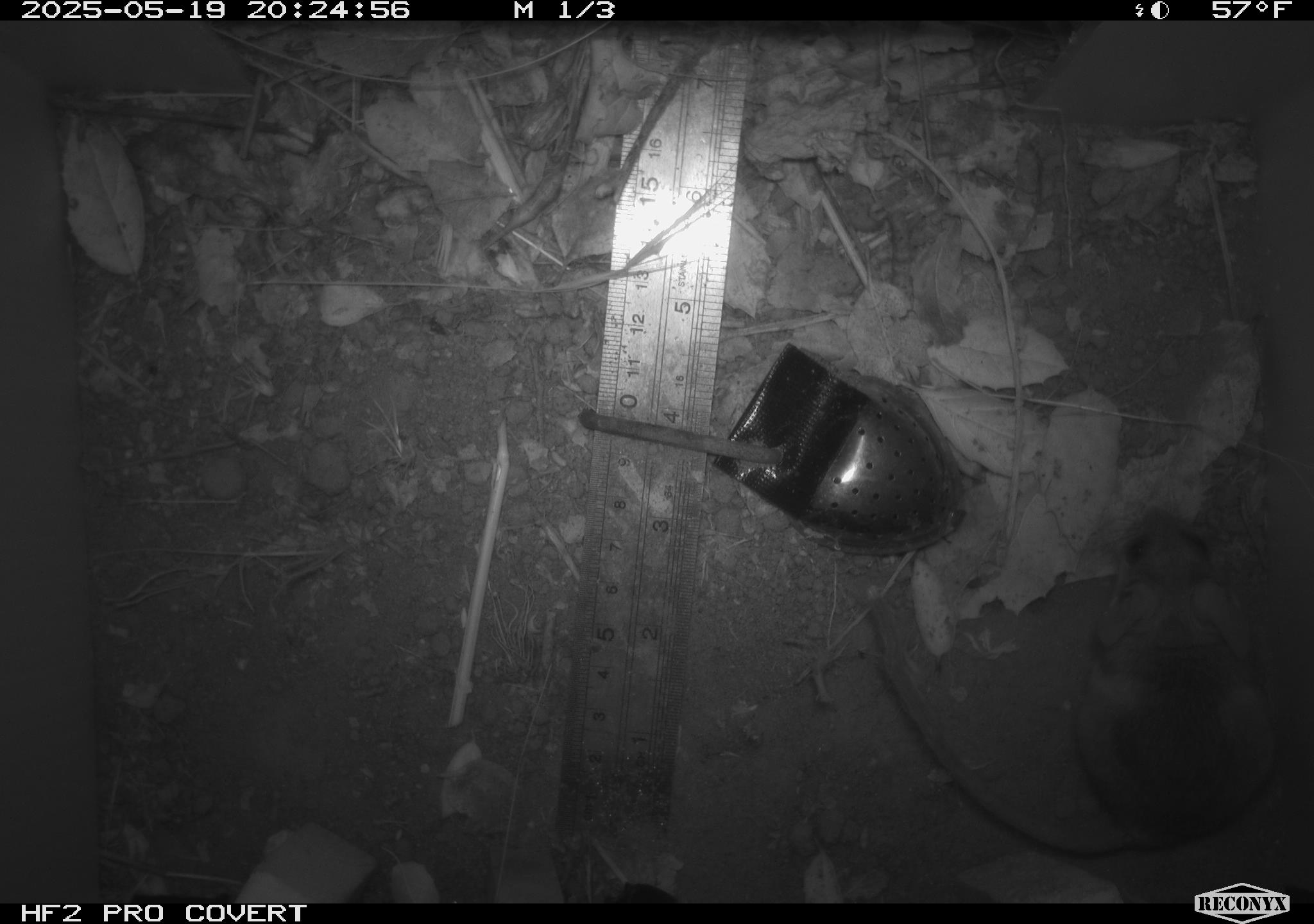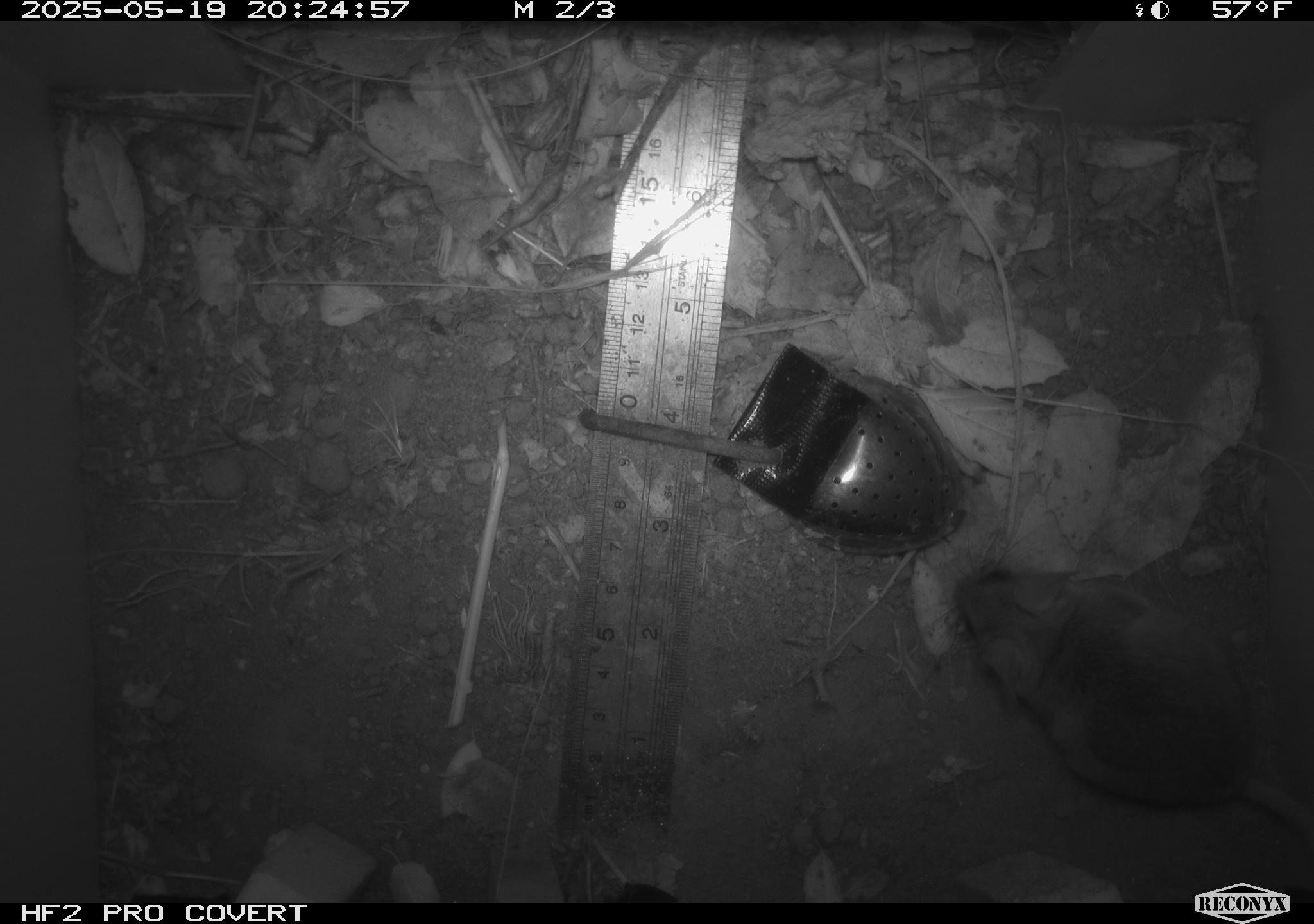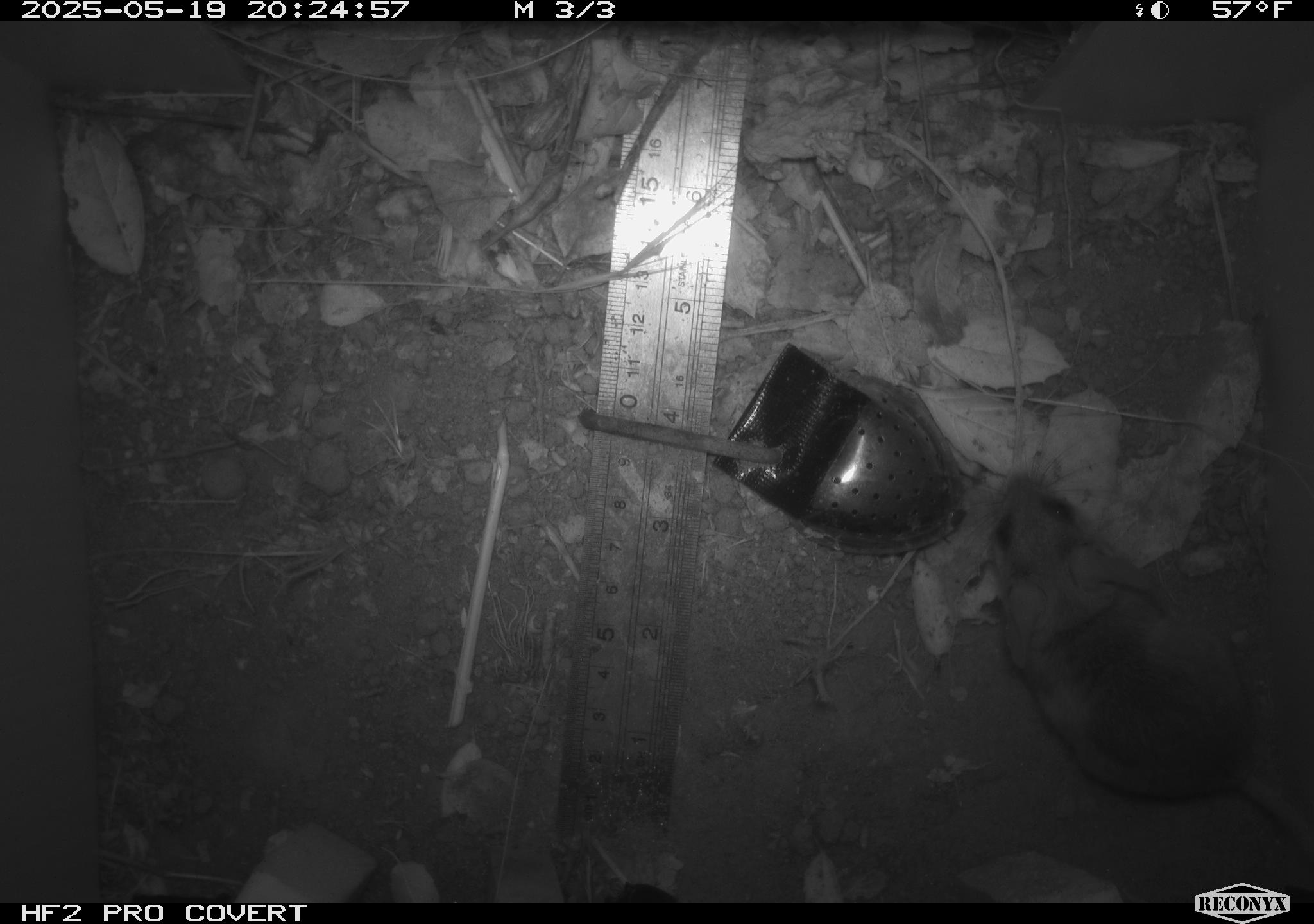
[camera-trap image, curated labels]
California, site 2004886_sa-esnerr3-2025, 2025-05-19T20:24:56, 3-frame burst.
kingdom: Animalia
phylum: Chordata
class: Mammalia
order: Rodentia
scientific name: Rodentia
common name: rodent